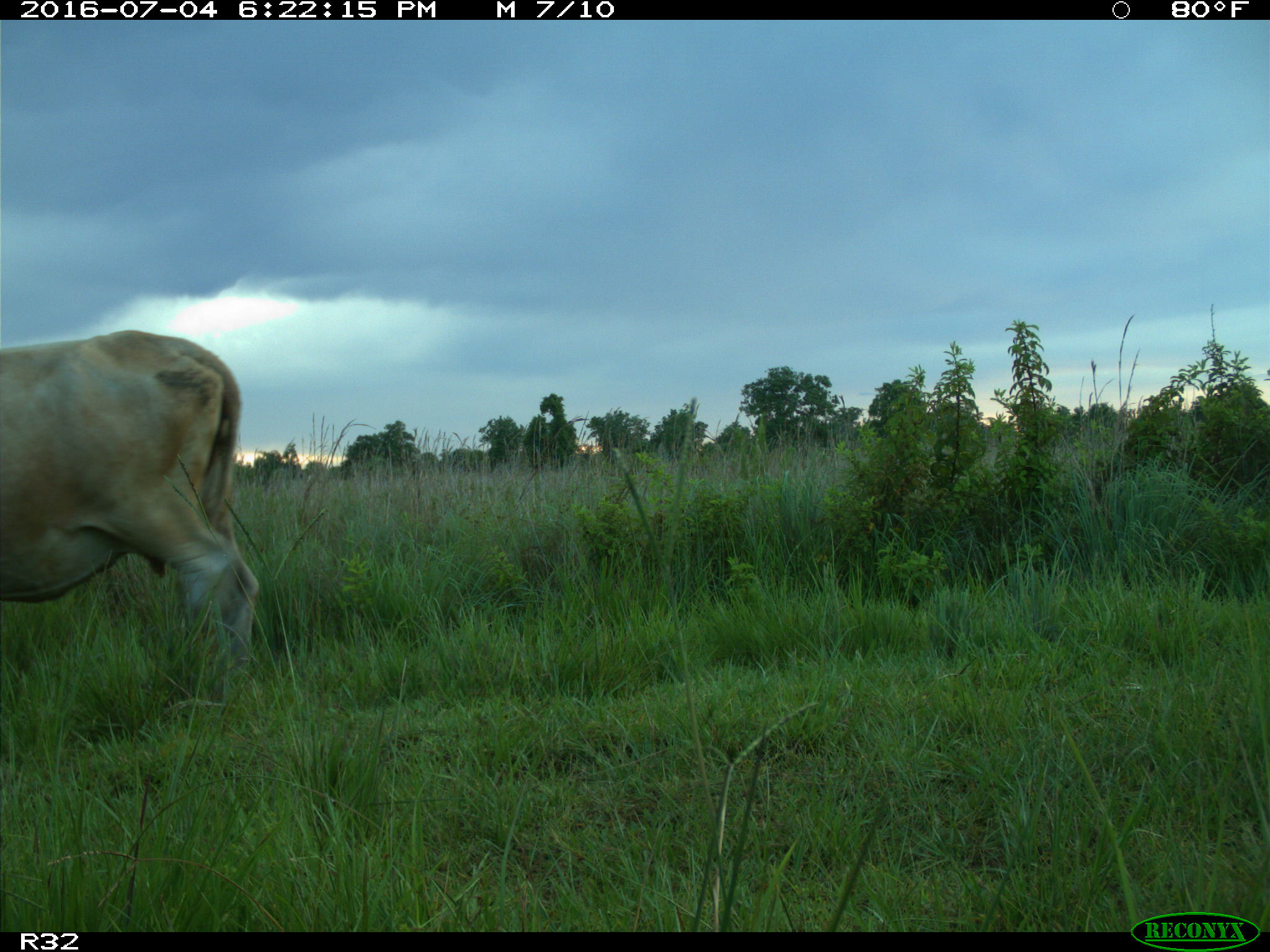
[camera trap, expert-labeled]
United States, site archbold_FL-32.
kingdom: Animalia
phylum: Chordata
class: Mammalia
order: Artiodactyla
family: Bovidae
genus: Bos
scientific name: Bos taurus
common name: domestic cow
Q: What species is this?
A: Bos taurus (domestic cow).